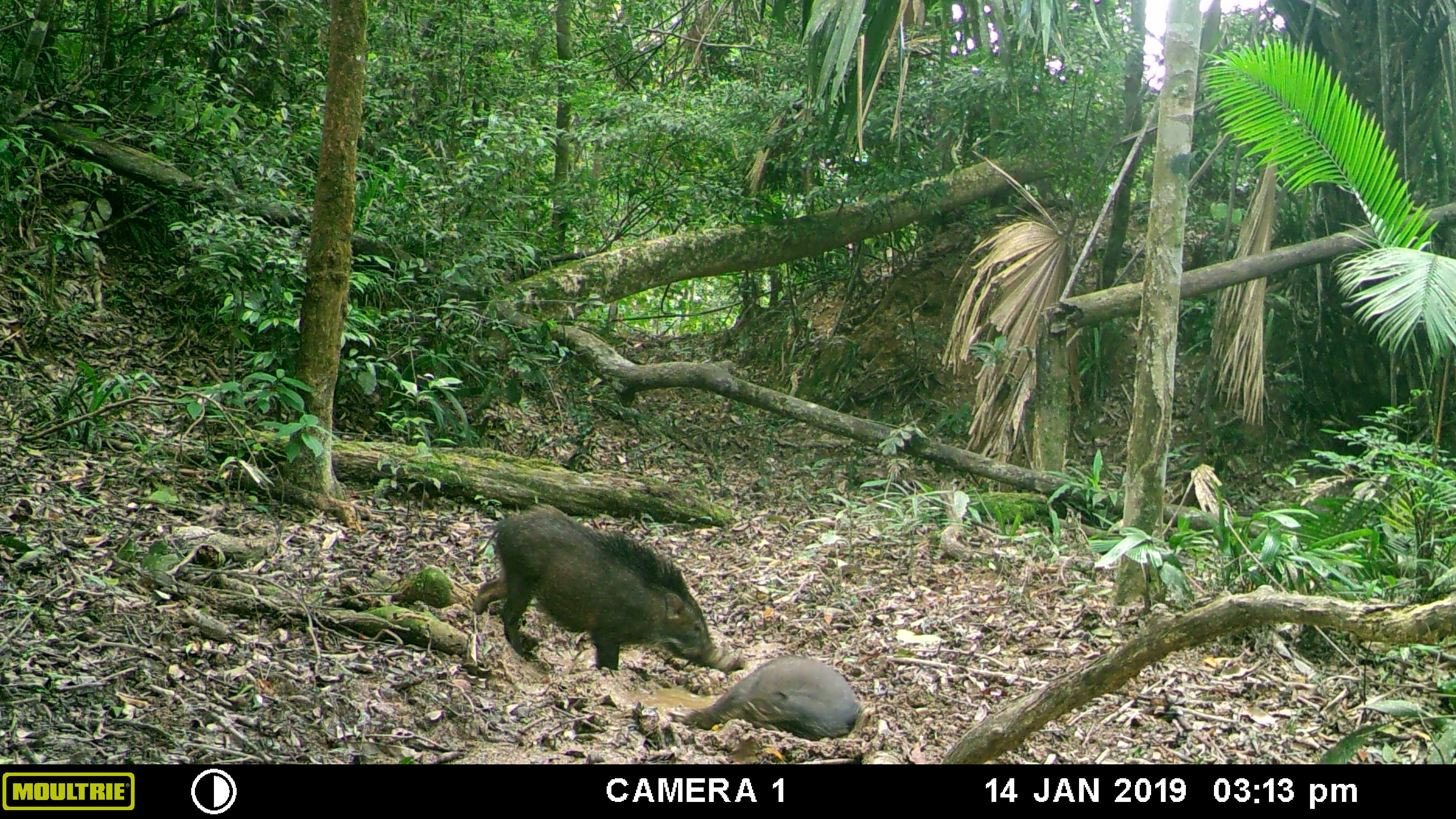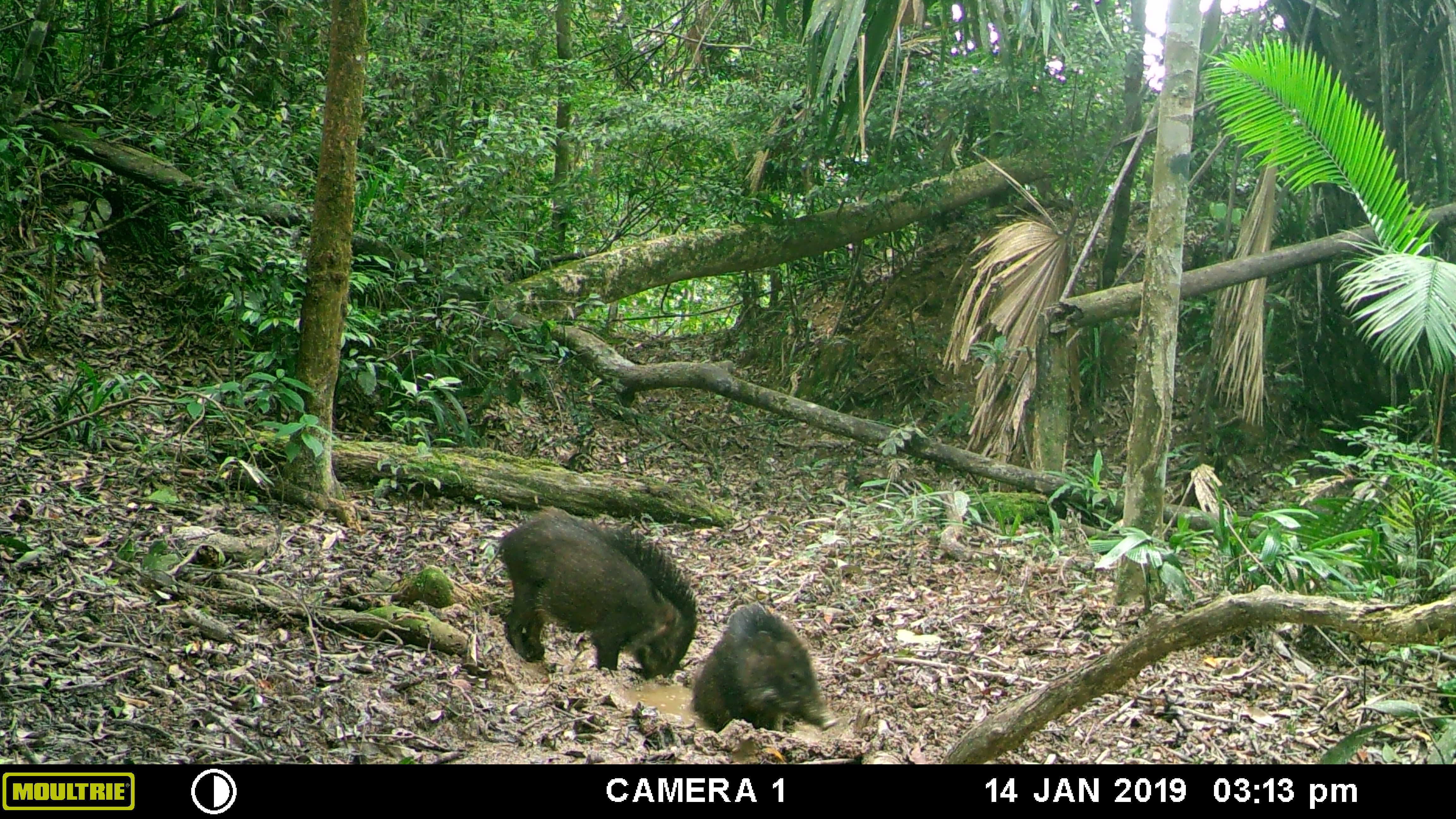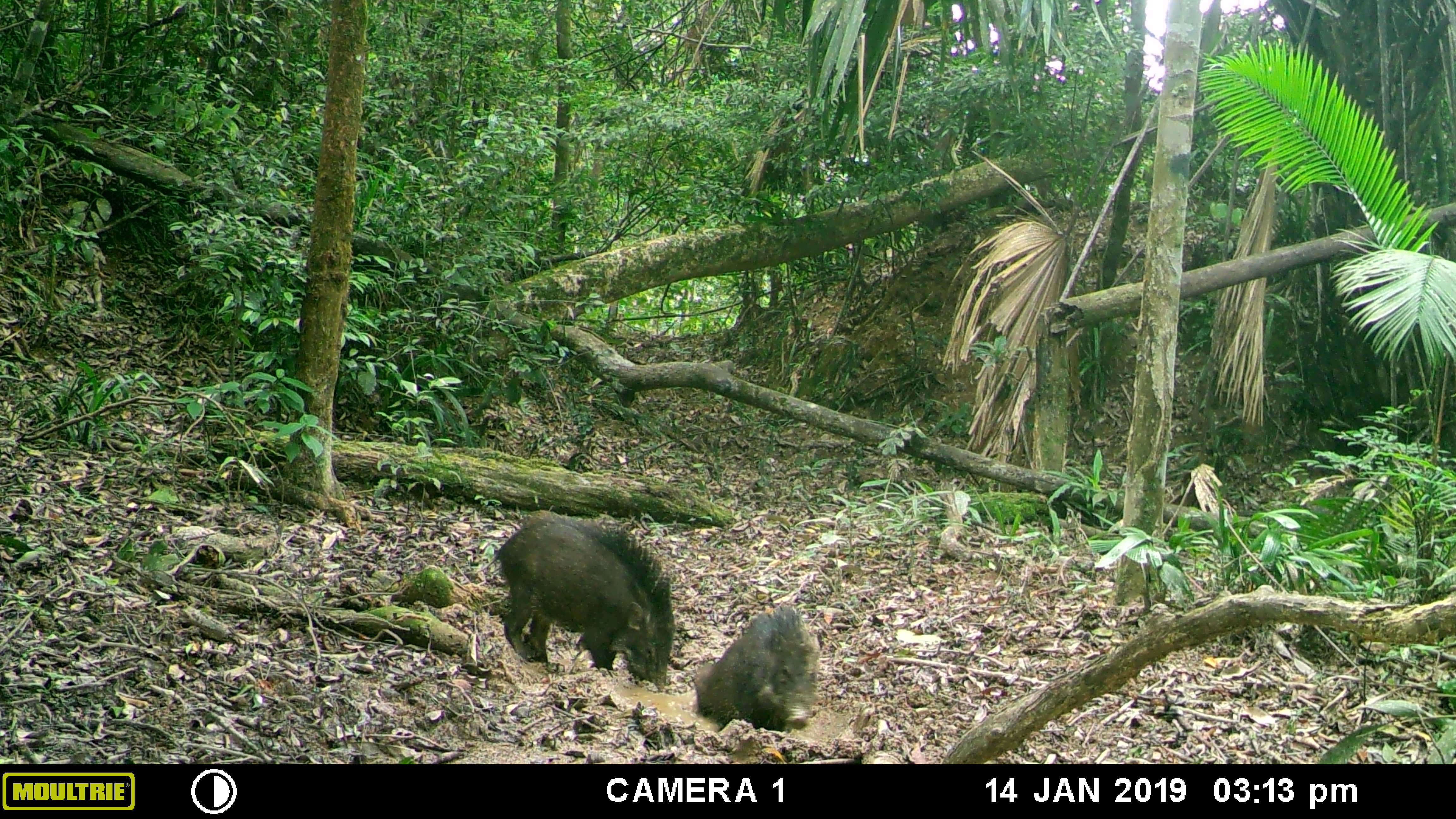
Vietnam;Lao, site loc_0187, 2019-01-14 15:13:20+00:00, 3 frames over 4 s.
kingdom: Animalia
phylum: Chordata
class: Mammalia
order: Artiodactyla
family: Suidae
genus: Sus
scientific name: Sus scrofa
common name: eurasian wild pig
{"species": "eurasian wild pig (Sus scrofa)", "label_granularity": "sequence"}